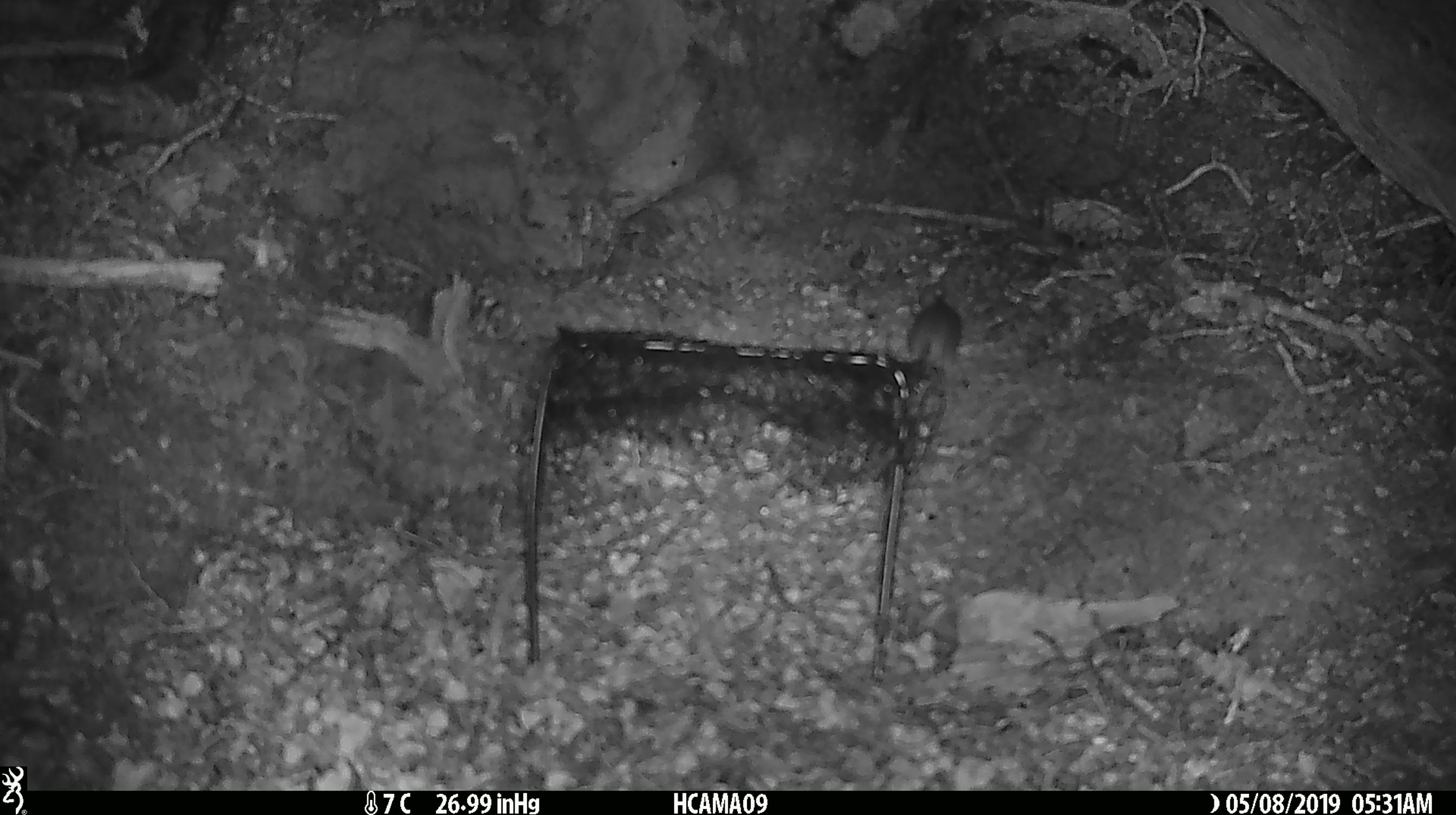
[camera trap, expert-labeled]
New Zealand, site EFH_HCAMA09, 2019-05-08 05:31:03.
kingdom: Animalia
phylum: Chordata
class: Mammalia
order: Rodentia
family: Muridae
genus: Rattus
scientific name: Rattus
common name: rat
Rat (Rattus).